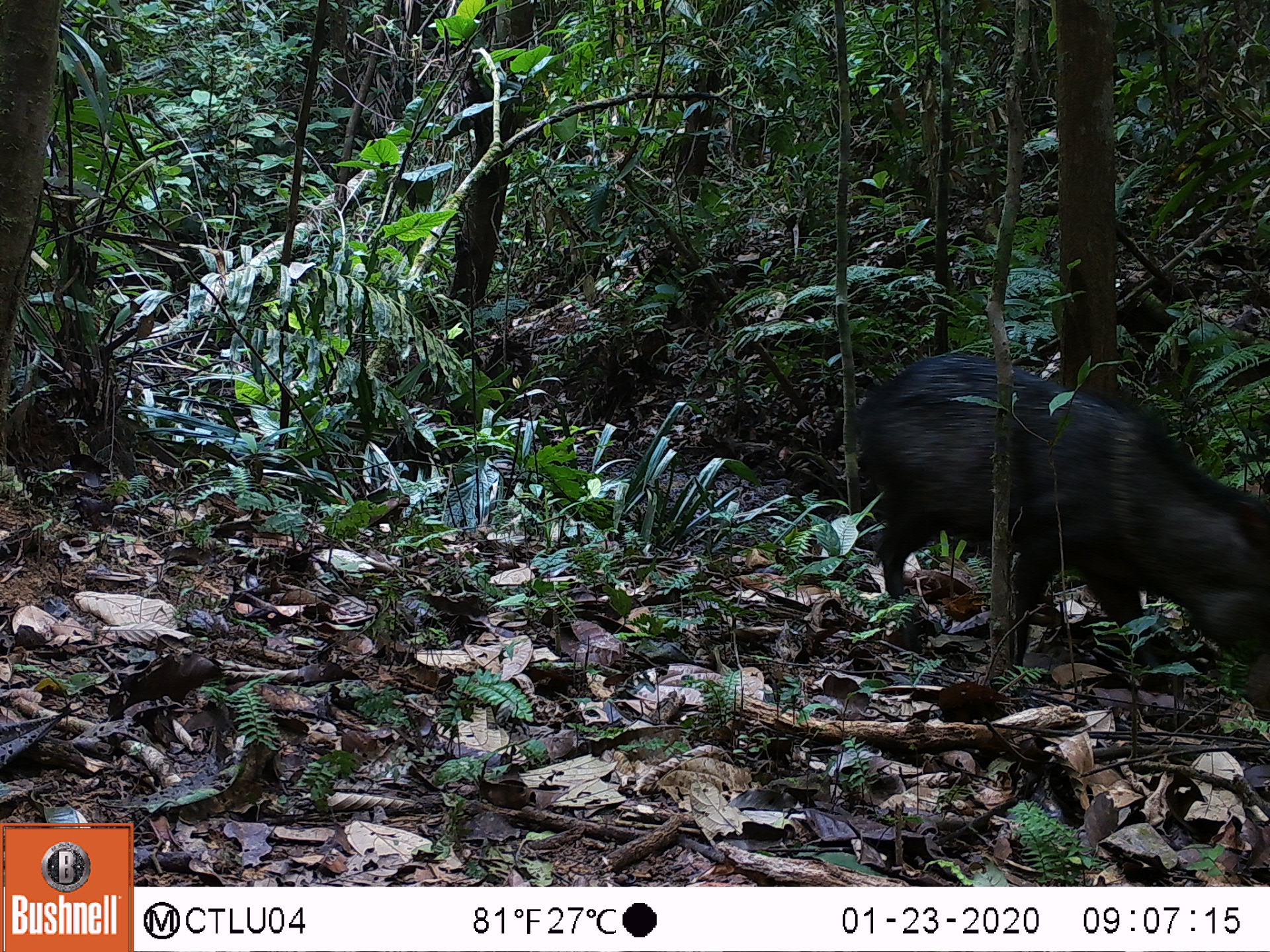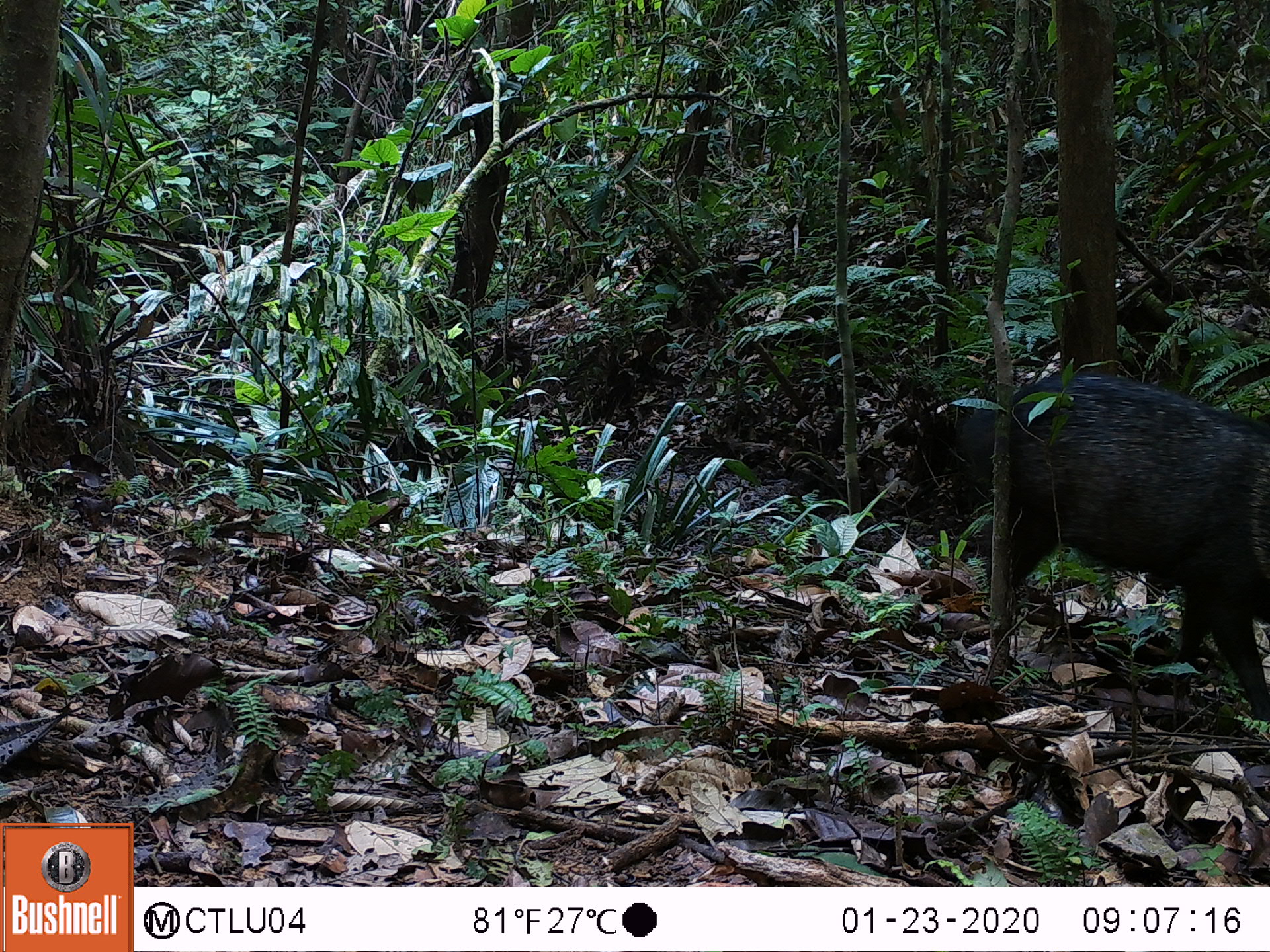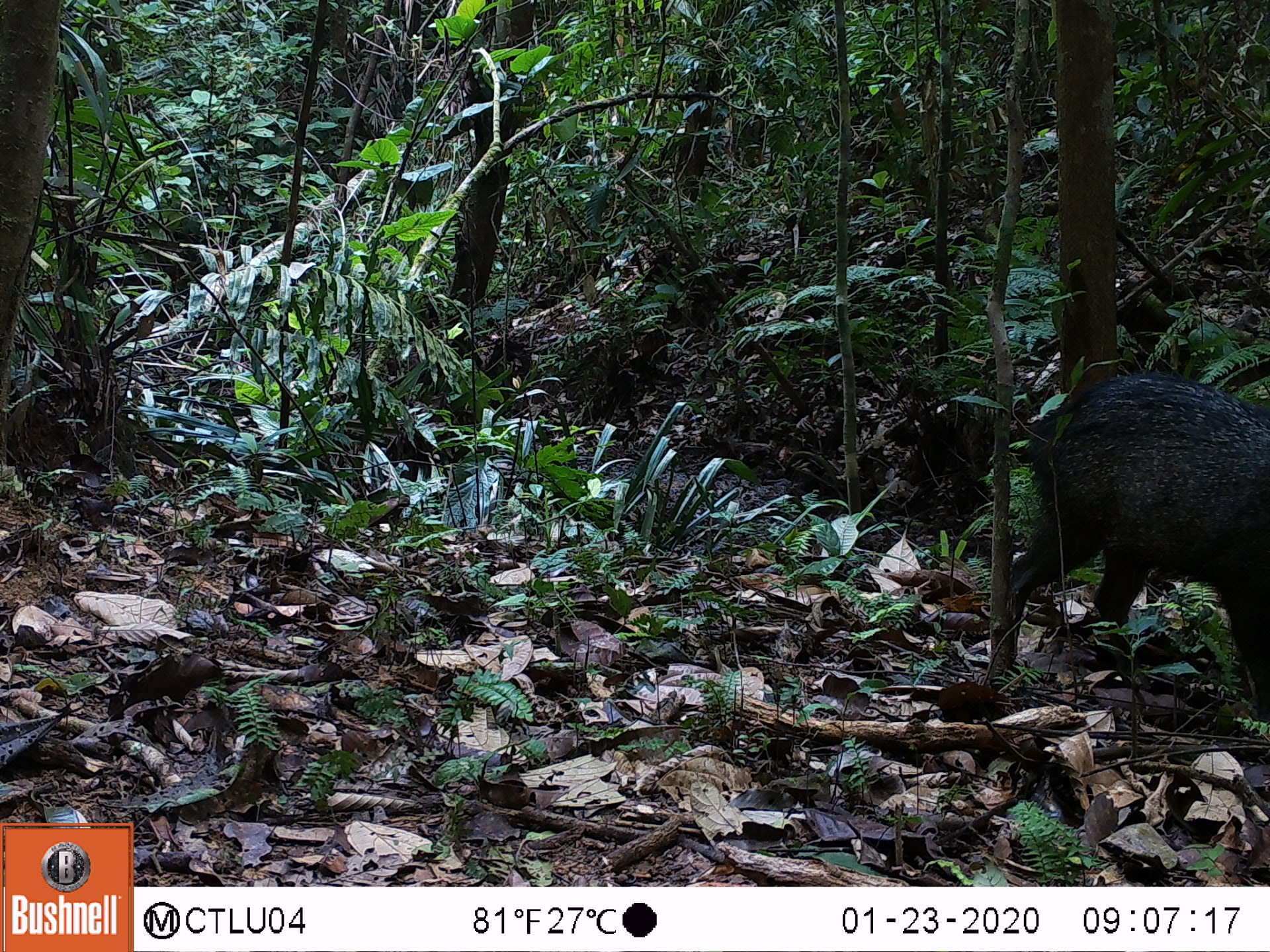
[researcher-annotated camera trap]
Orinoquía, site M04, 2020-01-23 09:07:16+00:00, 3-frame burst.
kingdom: Animalia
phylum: Chordata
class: Mammalia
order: Artiodactyla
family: Tayassuidae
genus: Pecari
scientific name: Pecari tajacu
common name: collared peccary